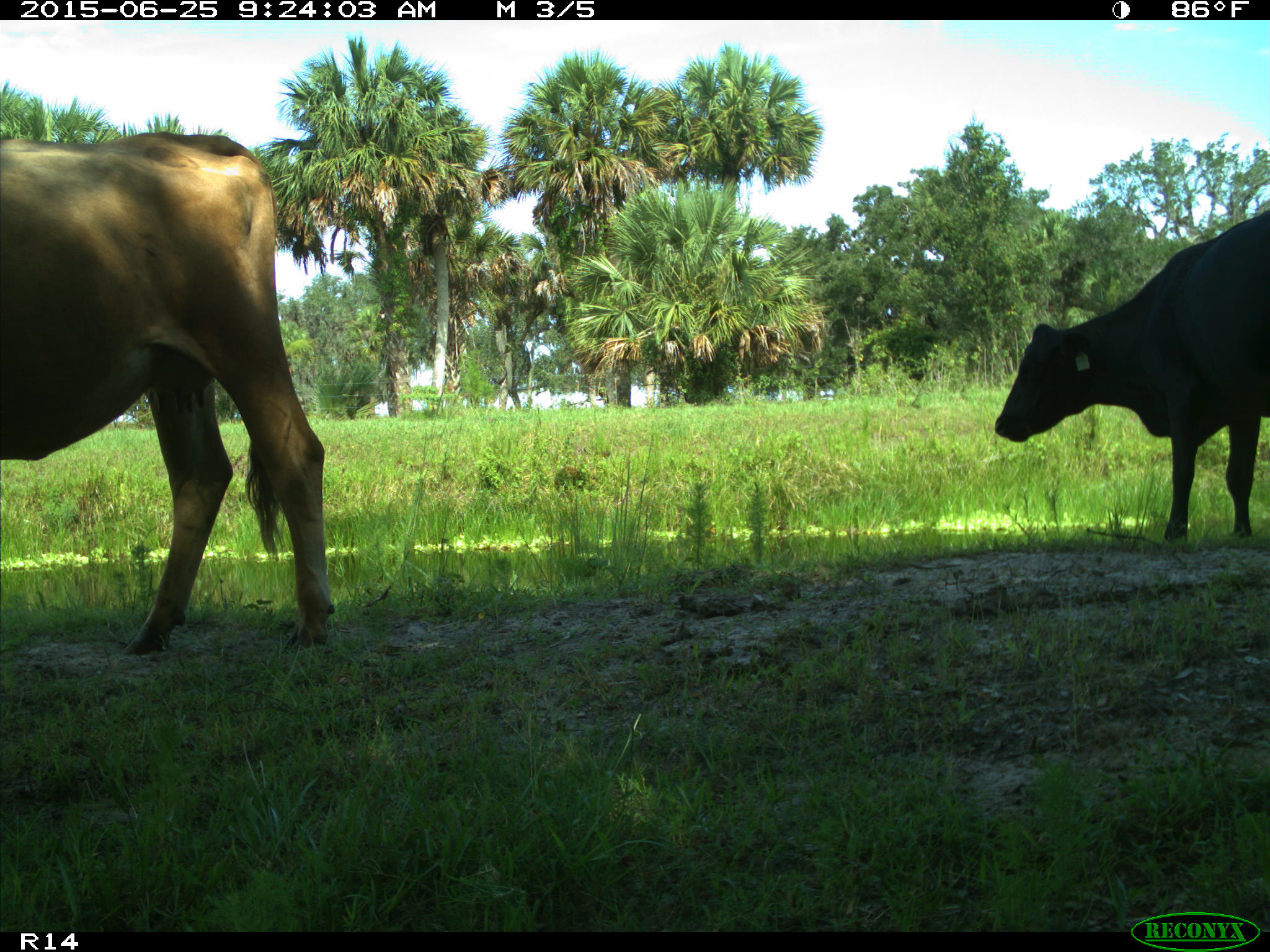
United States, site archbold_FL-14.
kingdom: Animalia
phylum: Chordata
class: Mammalia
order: Artiodactyla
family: Bovidae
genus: Bos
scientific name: Bos taurus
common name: domestic cow